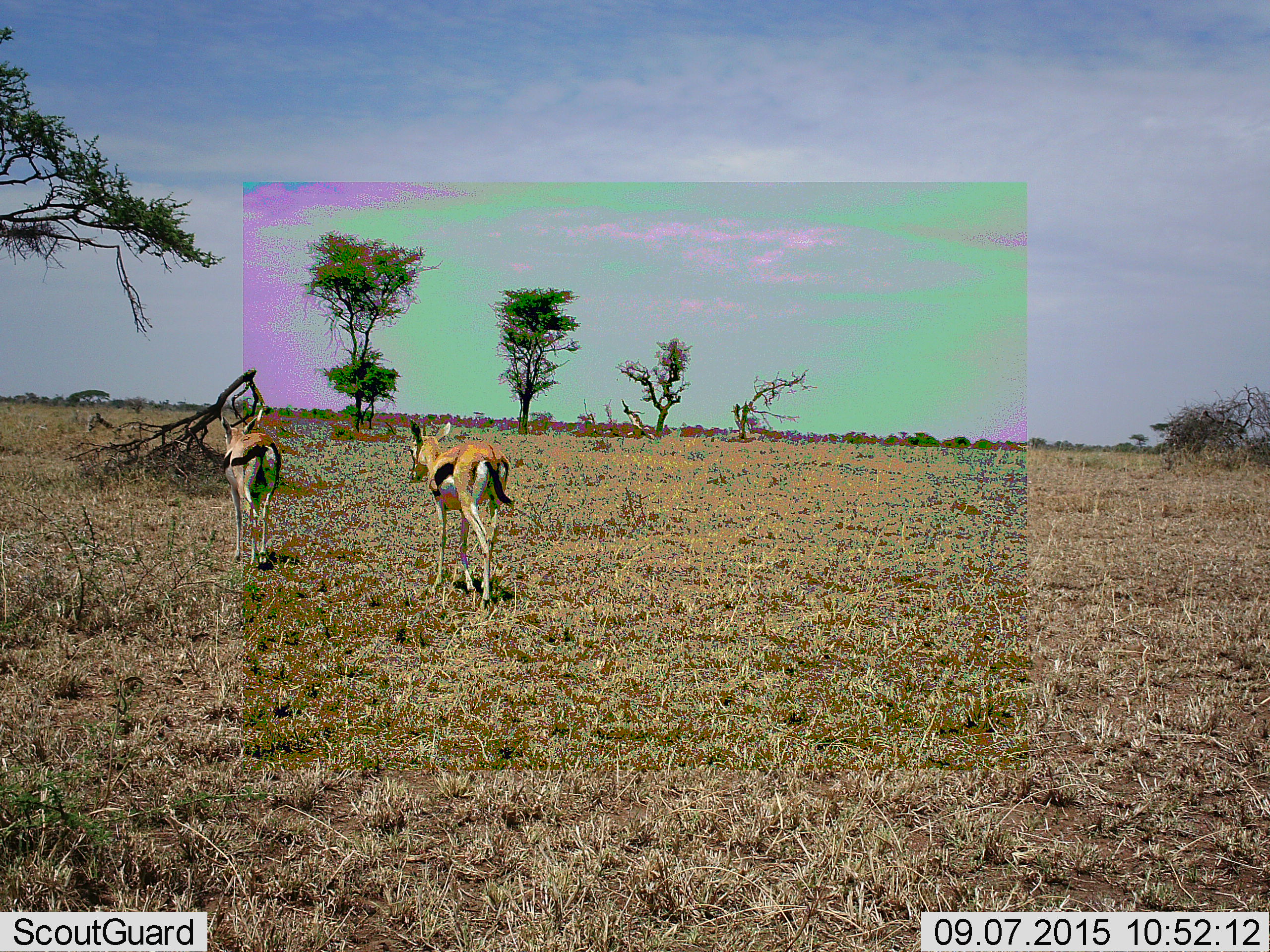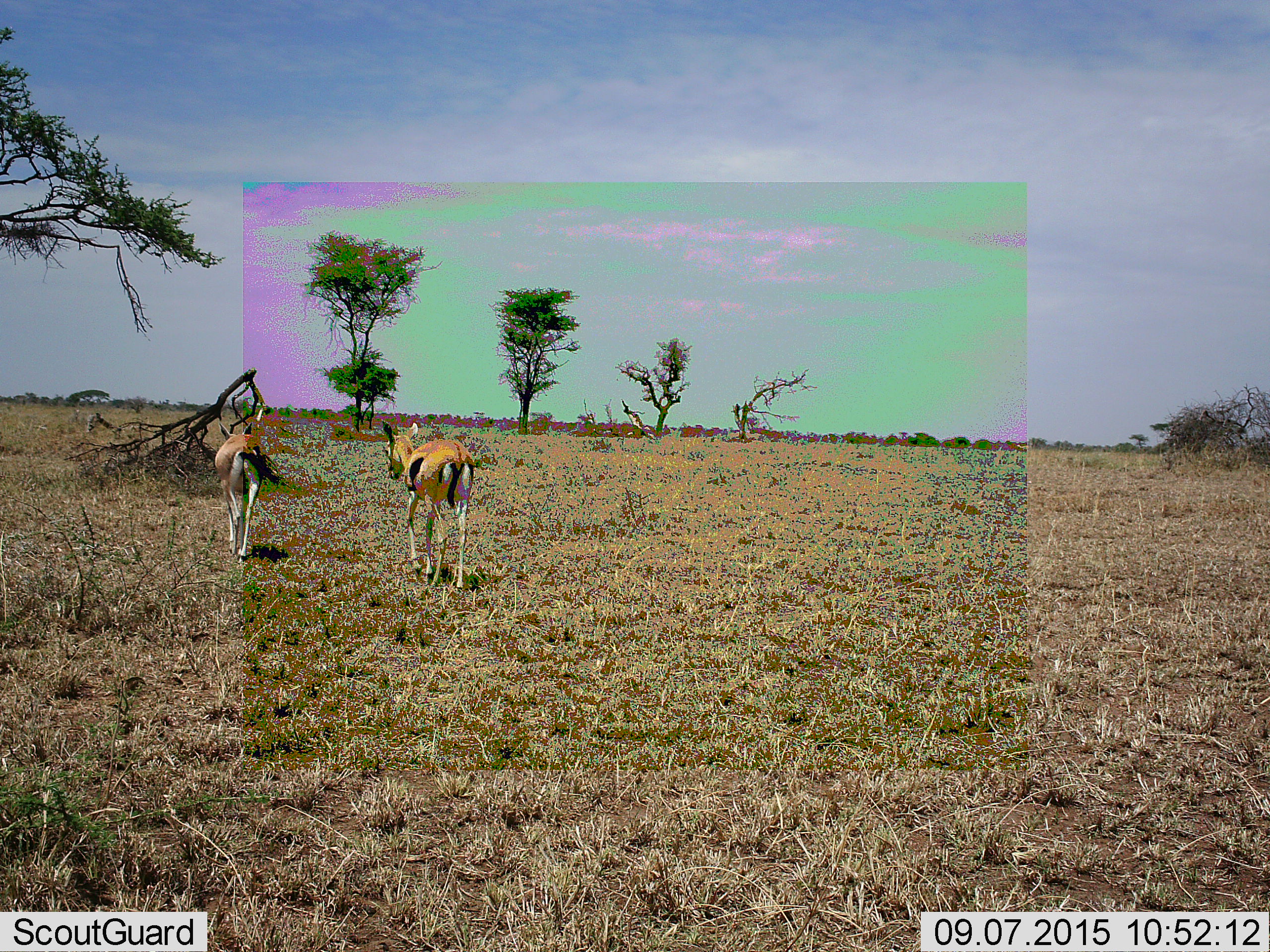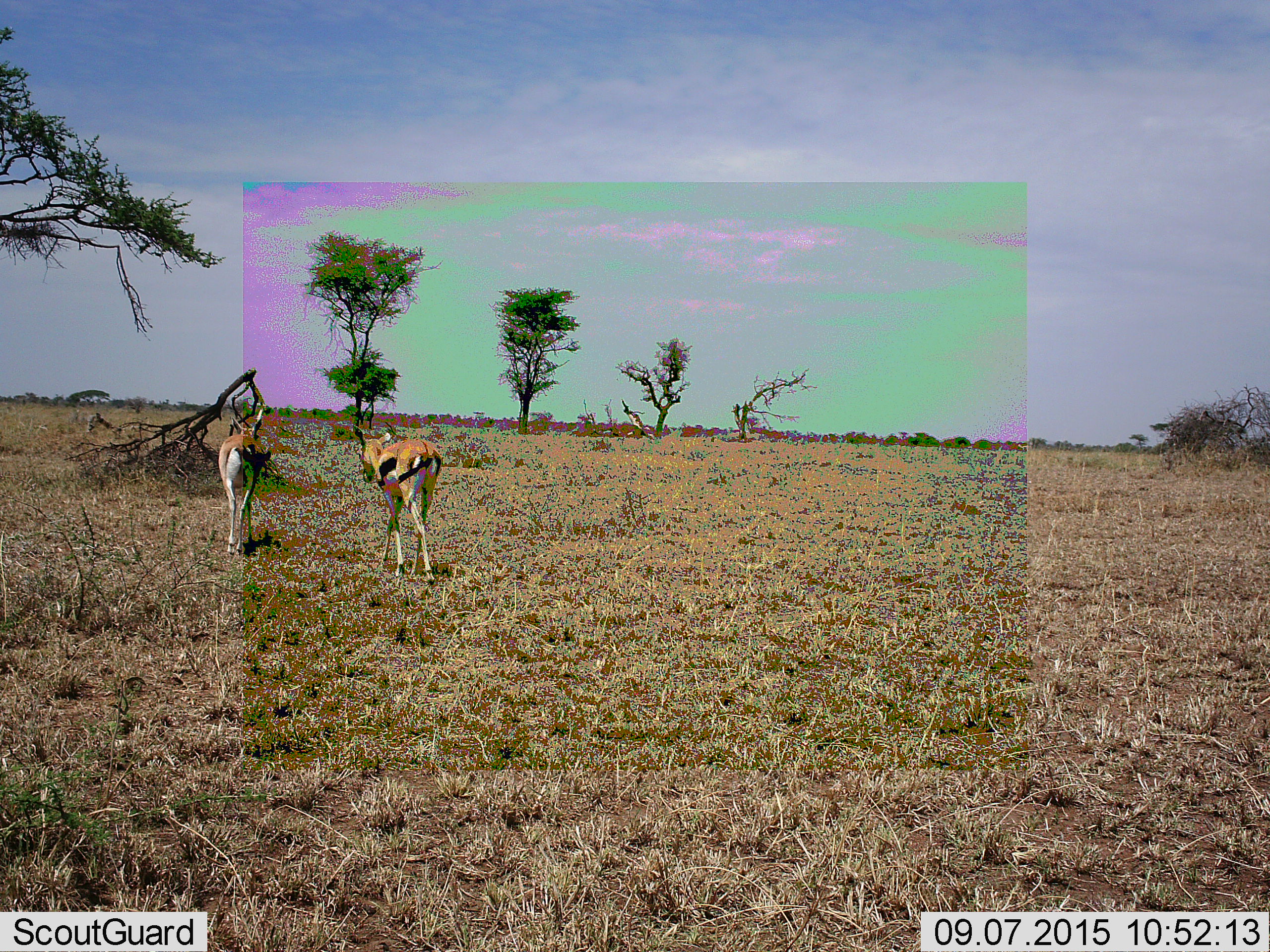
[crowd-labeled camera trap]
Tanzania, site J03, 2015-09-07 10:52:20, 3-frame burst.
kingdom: Animalia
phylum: Chordata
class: Mammalia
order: Artiodactyla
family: Bovidae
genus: Eudorcas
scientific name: Eudorcas thomsonii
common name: thomson's gazelle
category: gazellethomsons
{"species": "gazellethomsons (thomson's gazelle) (Eudorcas thomsonii)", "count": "2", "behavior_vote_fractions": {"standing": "10%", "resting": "10%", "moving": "90%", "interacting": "0%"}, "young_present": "10%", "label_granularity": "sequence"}